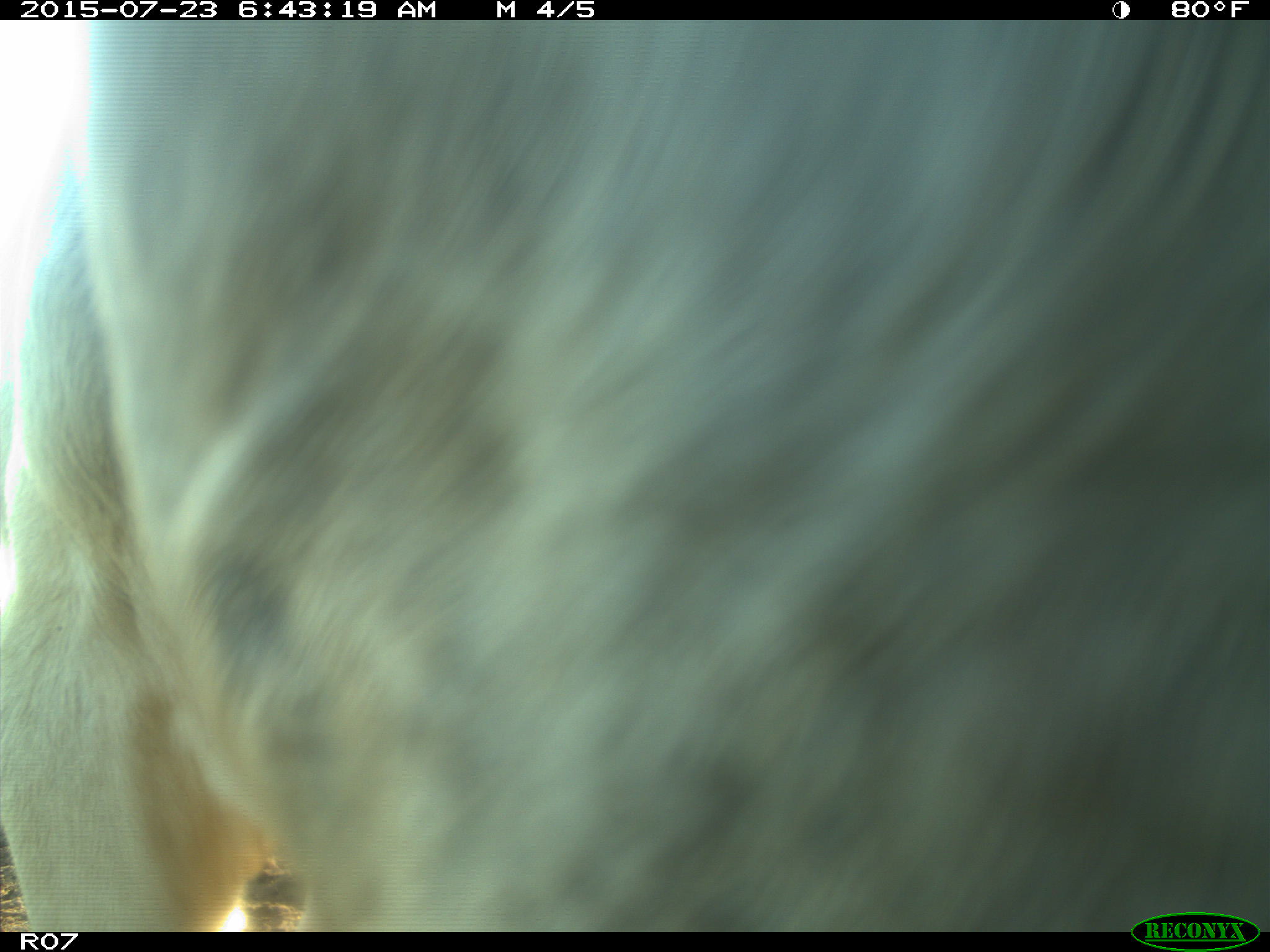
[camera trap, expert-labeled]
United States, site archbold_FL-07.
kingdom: Animalia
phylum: Chordata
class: Mammalia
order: Artiodactyla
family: Bovidae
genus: Bos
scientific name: Bos taurus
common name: domestic cow